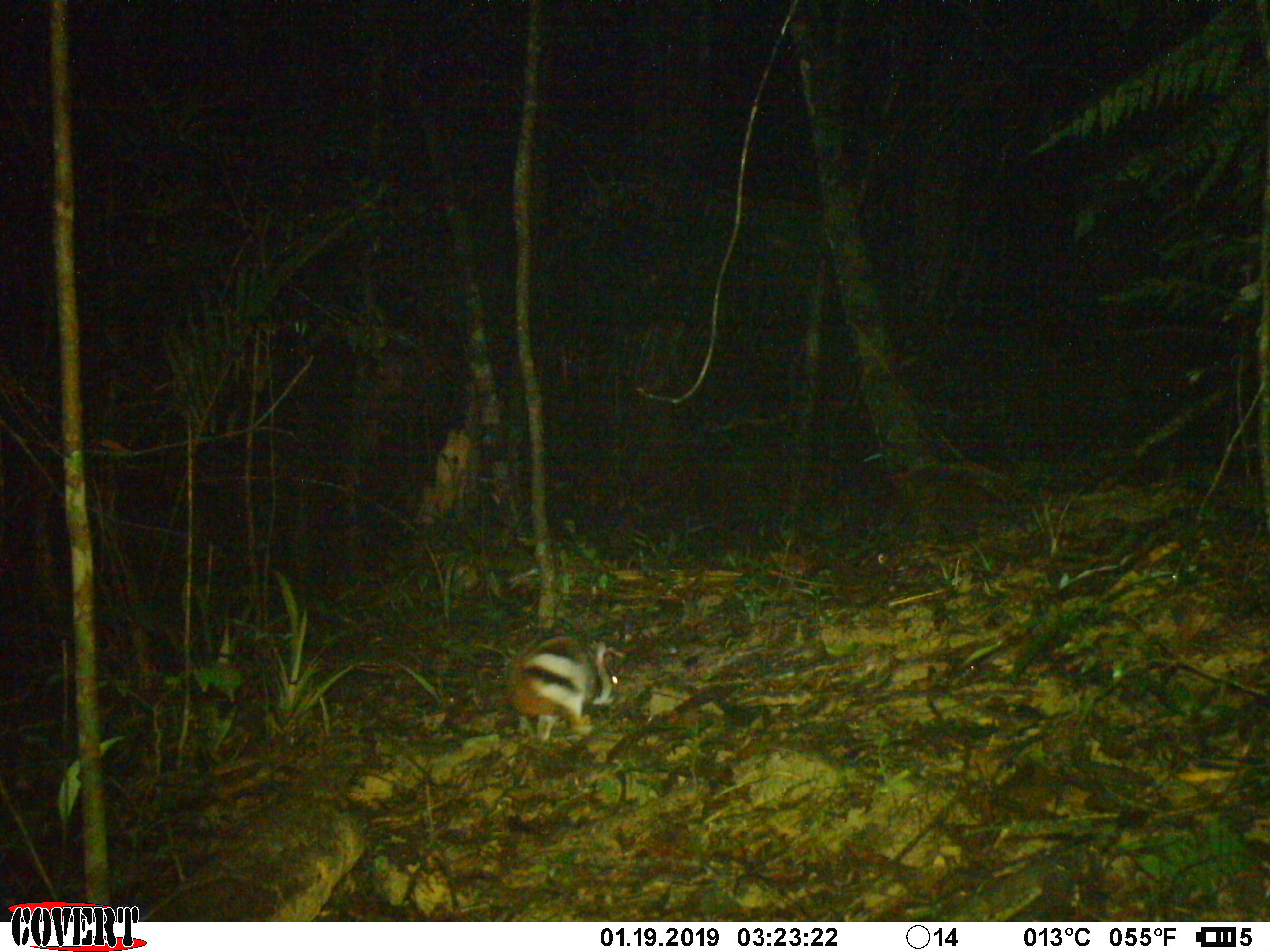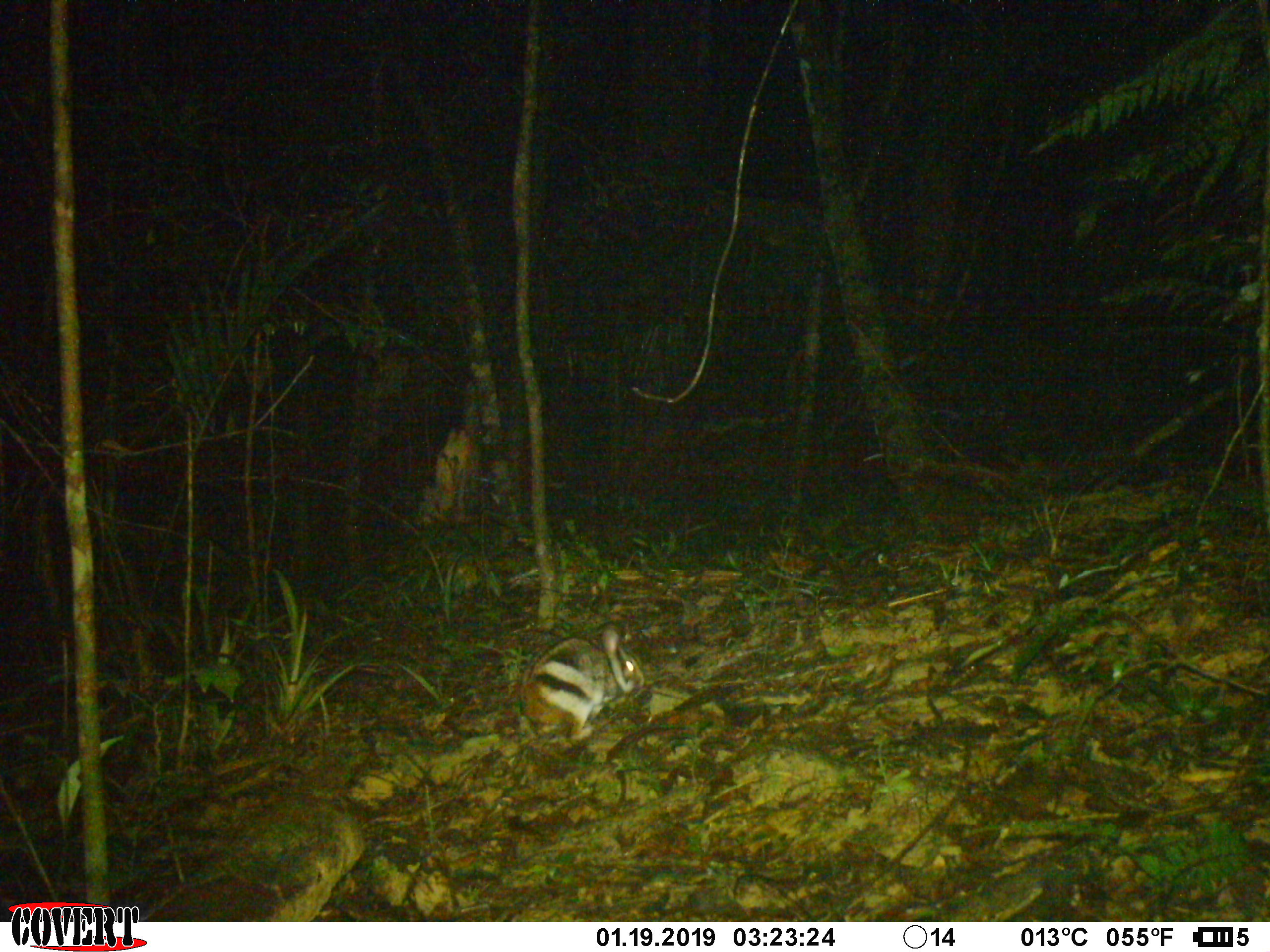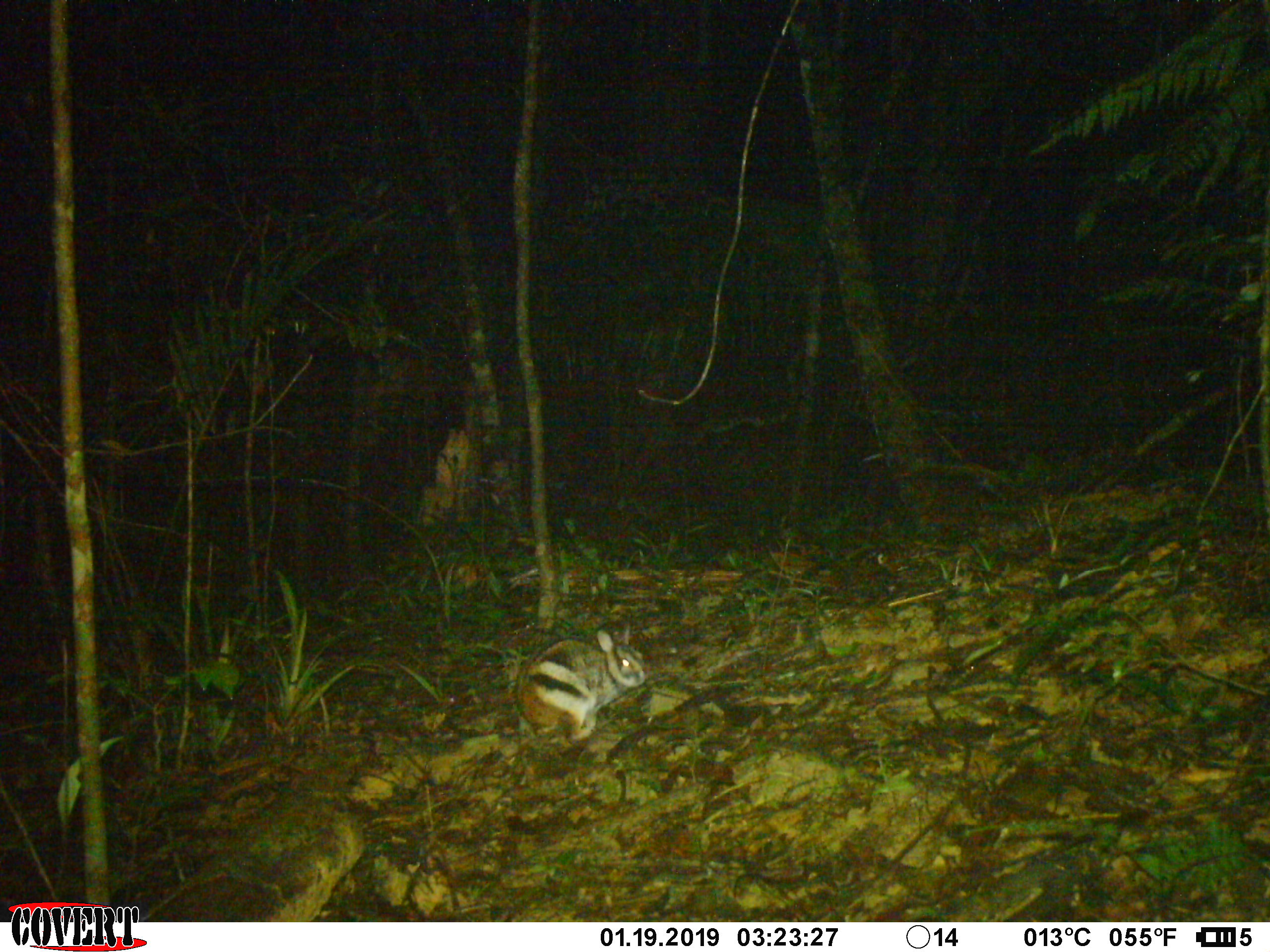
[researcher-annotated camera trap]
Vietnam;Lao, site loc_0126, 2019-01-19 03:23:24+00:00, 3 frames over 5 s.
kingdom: Animalia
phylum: Chordata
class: Mammalia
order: Lagomorpha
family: Leporidae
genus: Nesolagus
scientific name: Nesolagus timminsi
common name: annamite striped rabbit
Annamite striped rabbit (Nesolagus timminsi). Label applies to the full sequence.